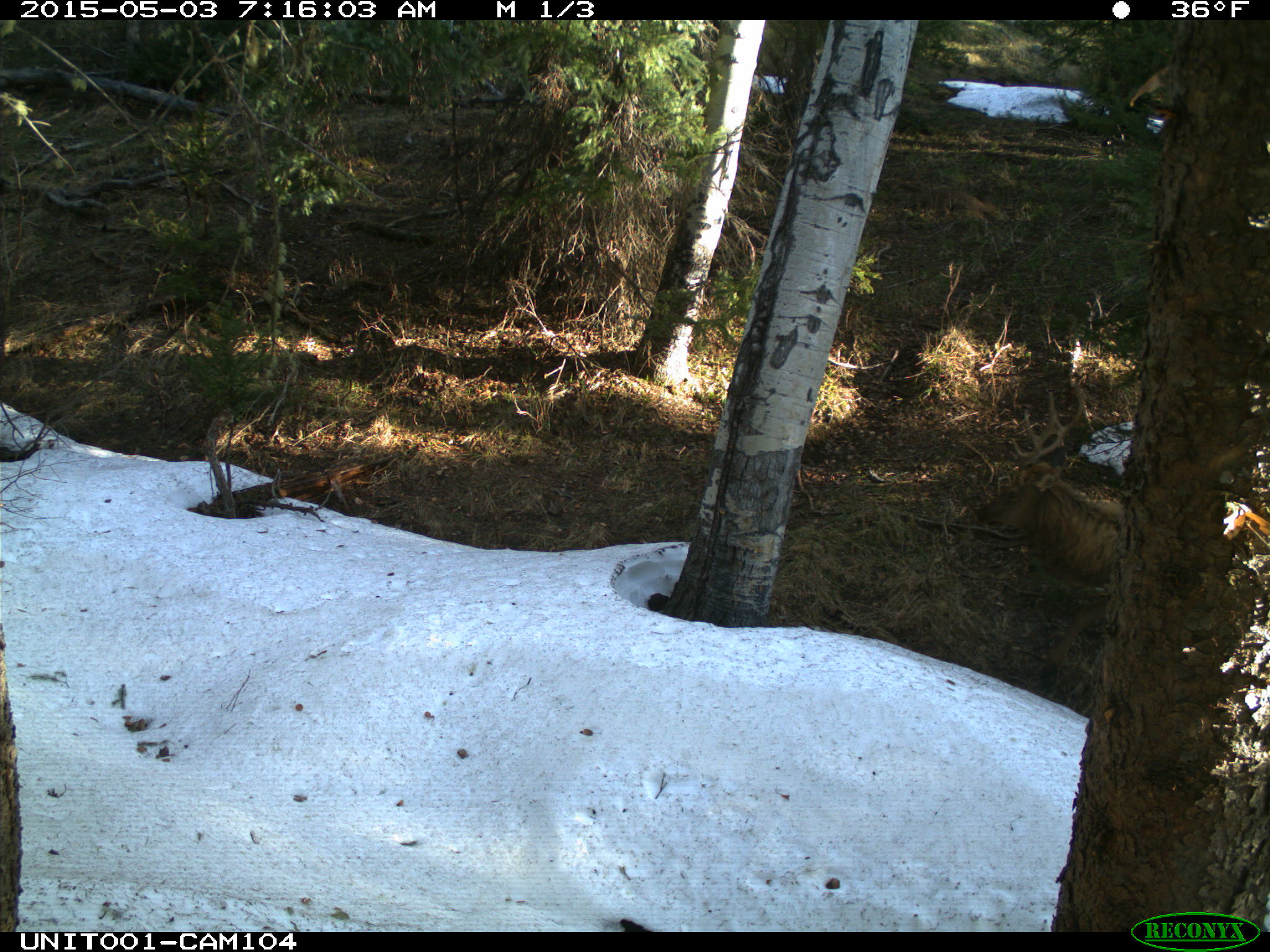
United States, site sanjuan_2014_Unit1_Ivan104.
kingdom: Animalia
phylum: Chordata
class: Mammalia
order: Artiodactyla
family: Cervidae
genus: Cervus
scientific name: Cervus elaphus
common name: red deer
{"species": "Cervus elaphus (red deer)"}